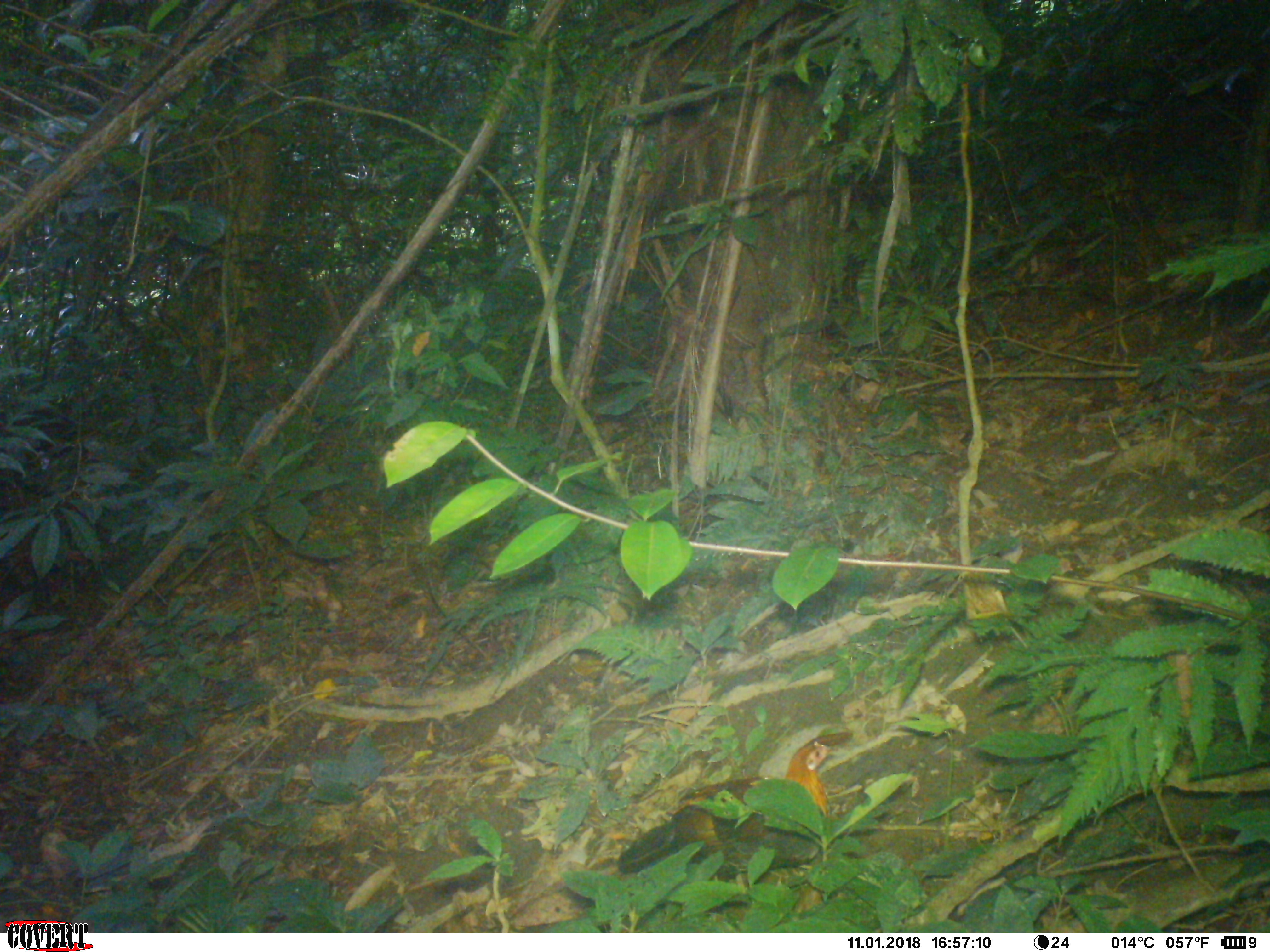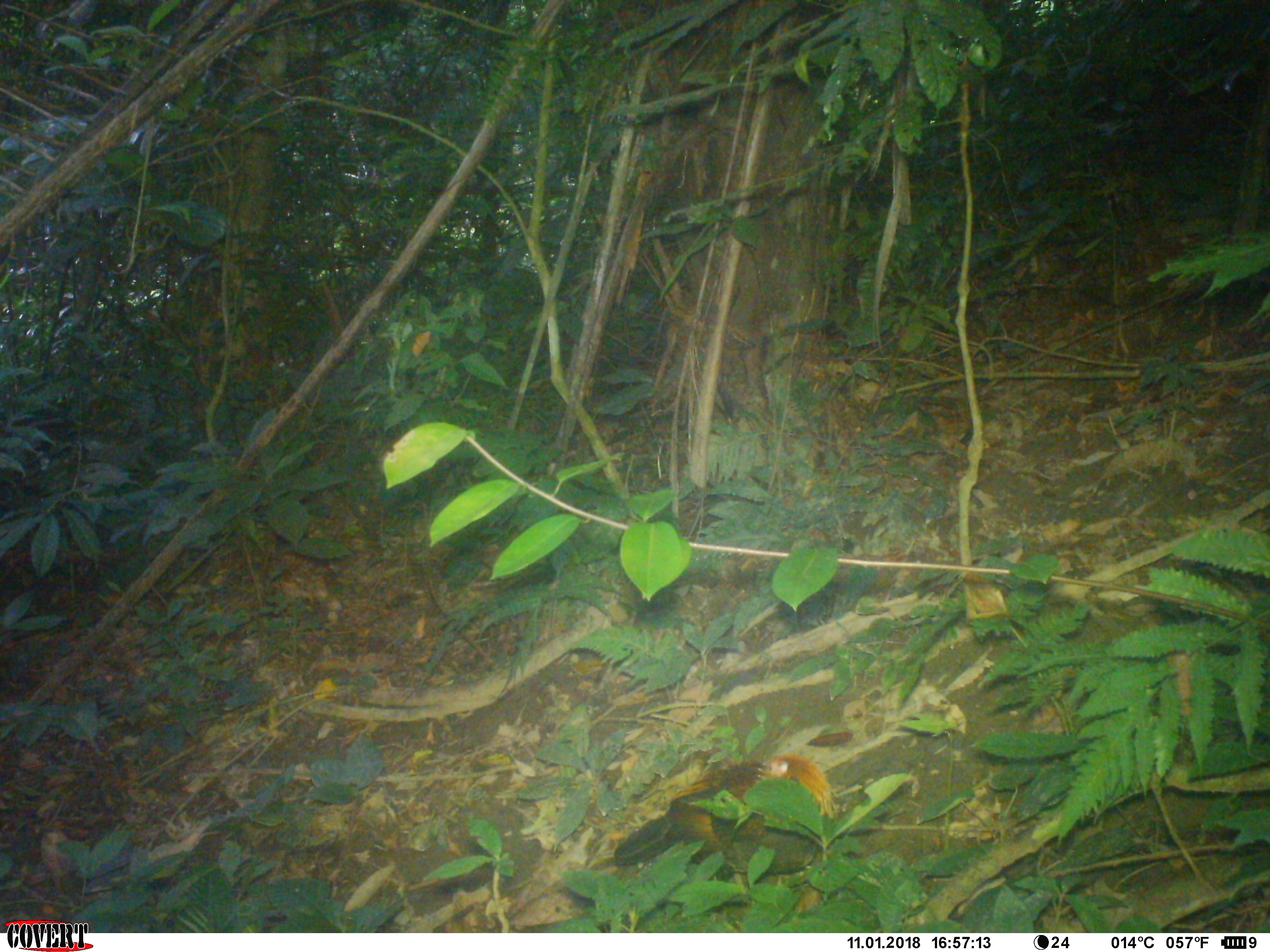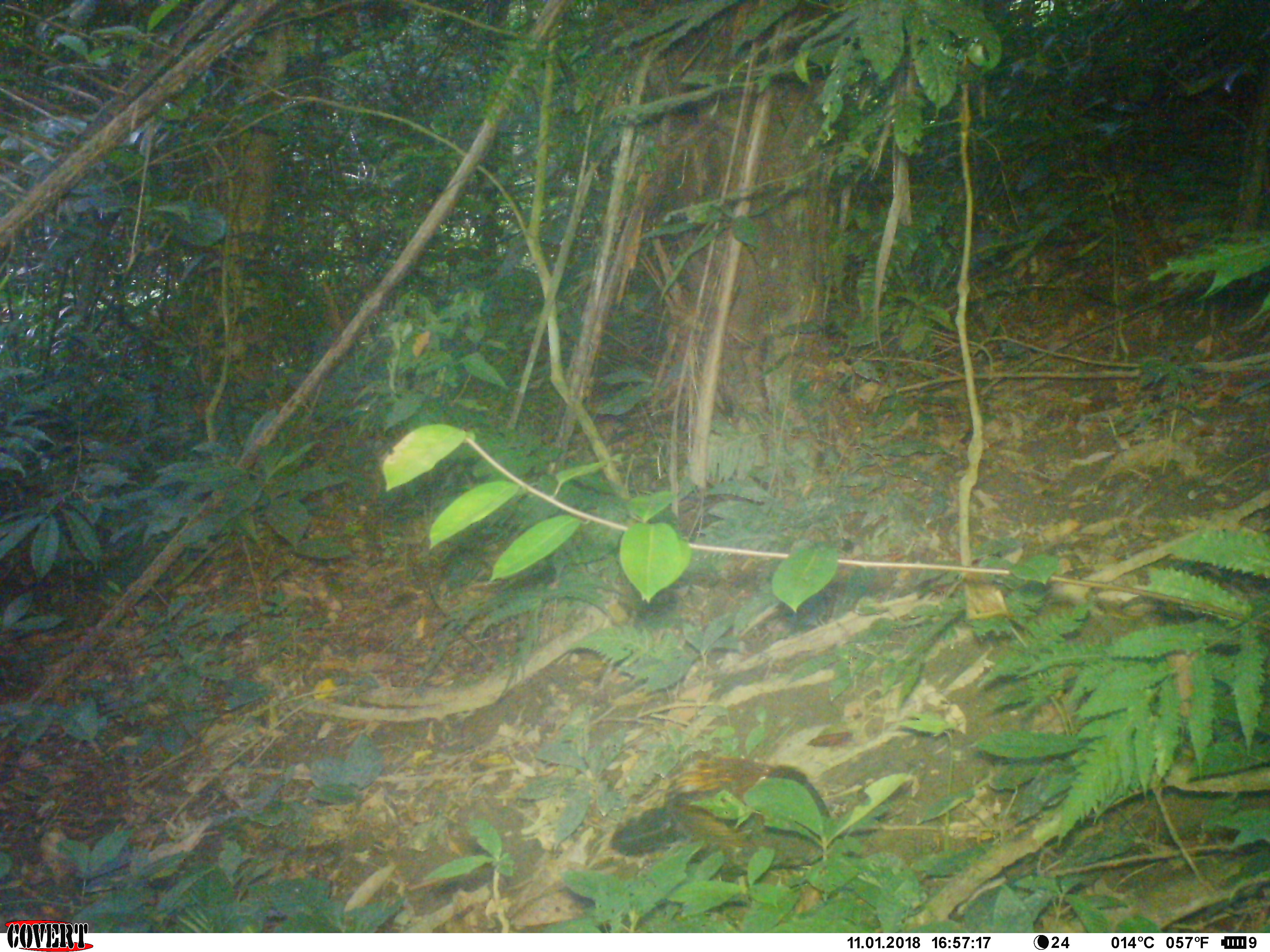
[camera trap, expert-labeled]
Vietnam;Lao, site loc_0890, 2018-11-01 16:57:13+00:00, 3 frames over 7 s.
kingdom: Animalia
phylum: Chordata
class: Aves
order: Galliformes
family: Phasianidae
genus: Gallus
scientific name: Gallus gallus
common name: red junglefowl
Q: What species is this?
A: Red junglefowl (Gallus gallus).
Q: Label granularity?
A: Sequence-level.